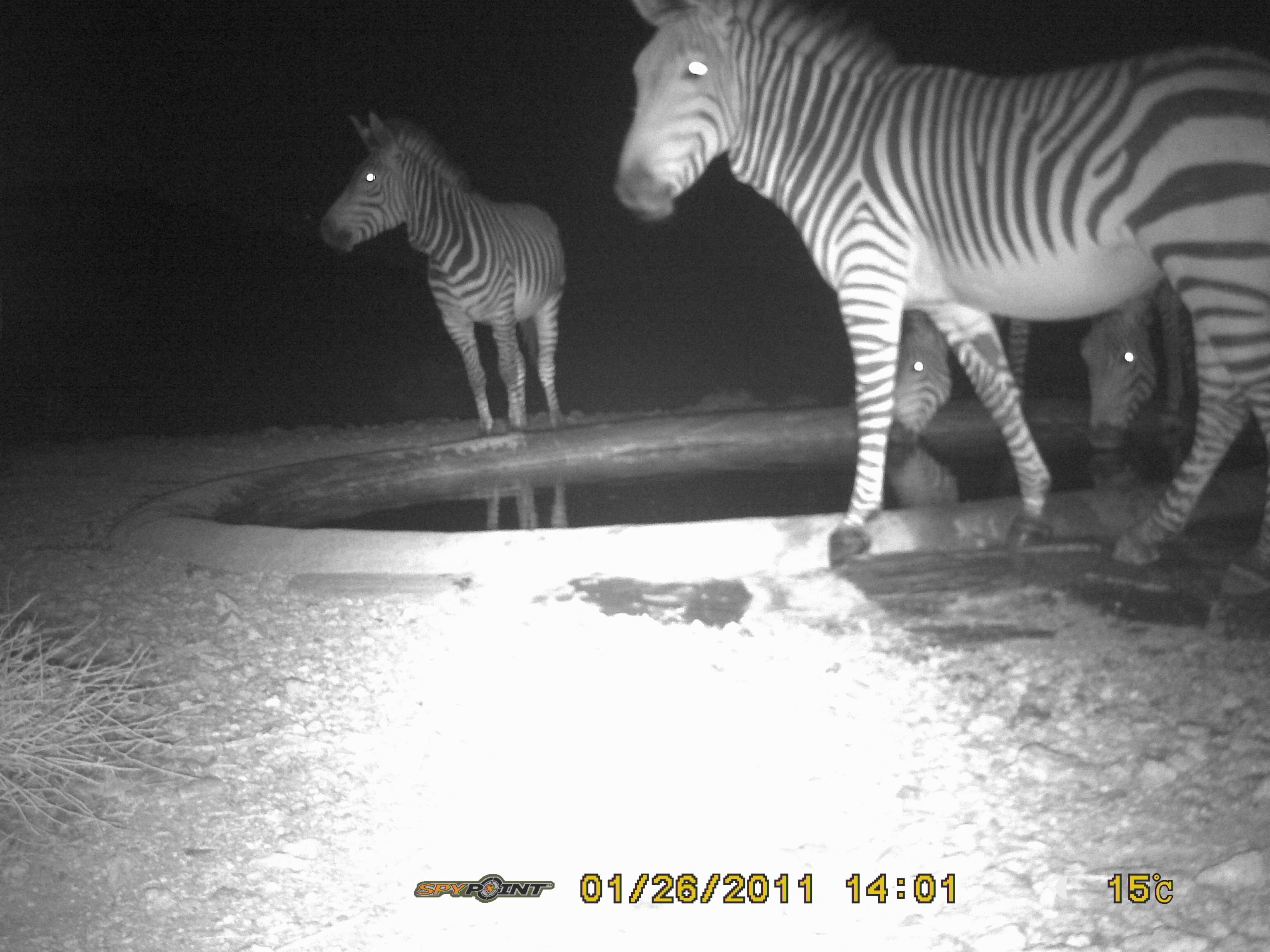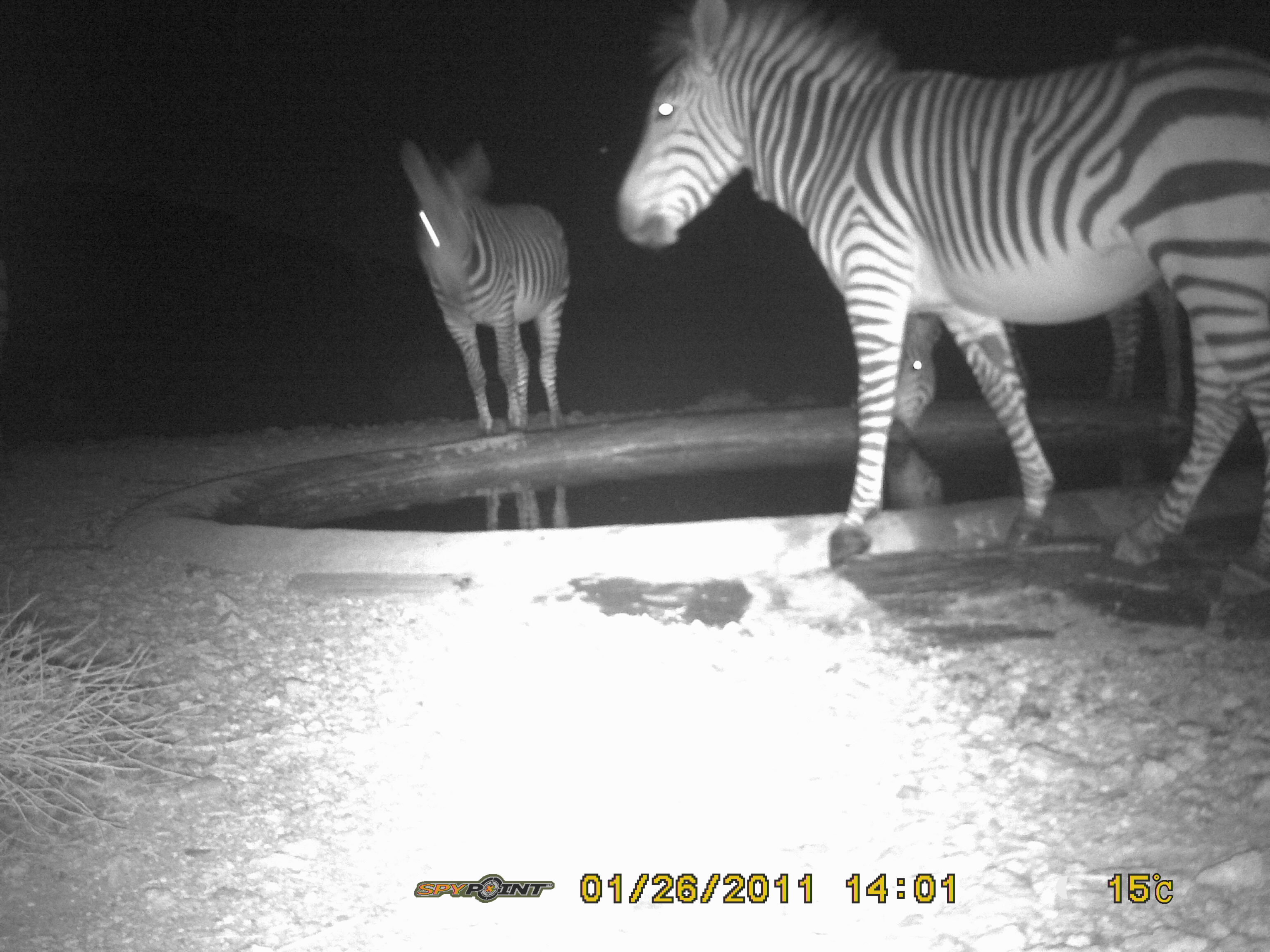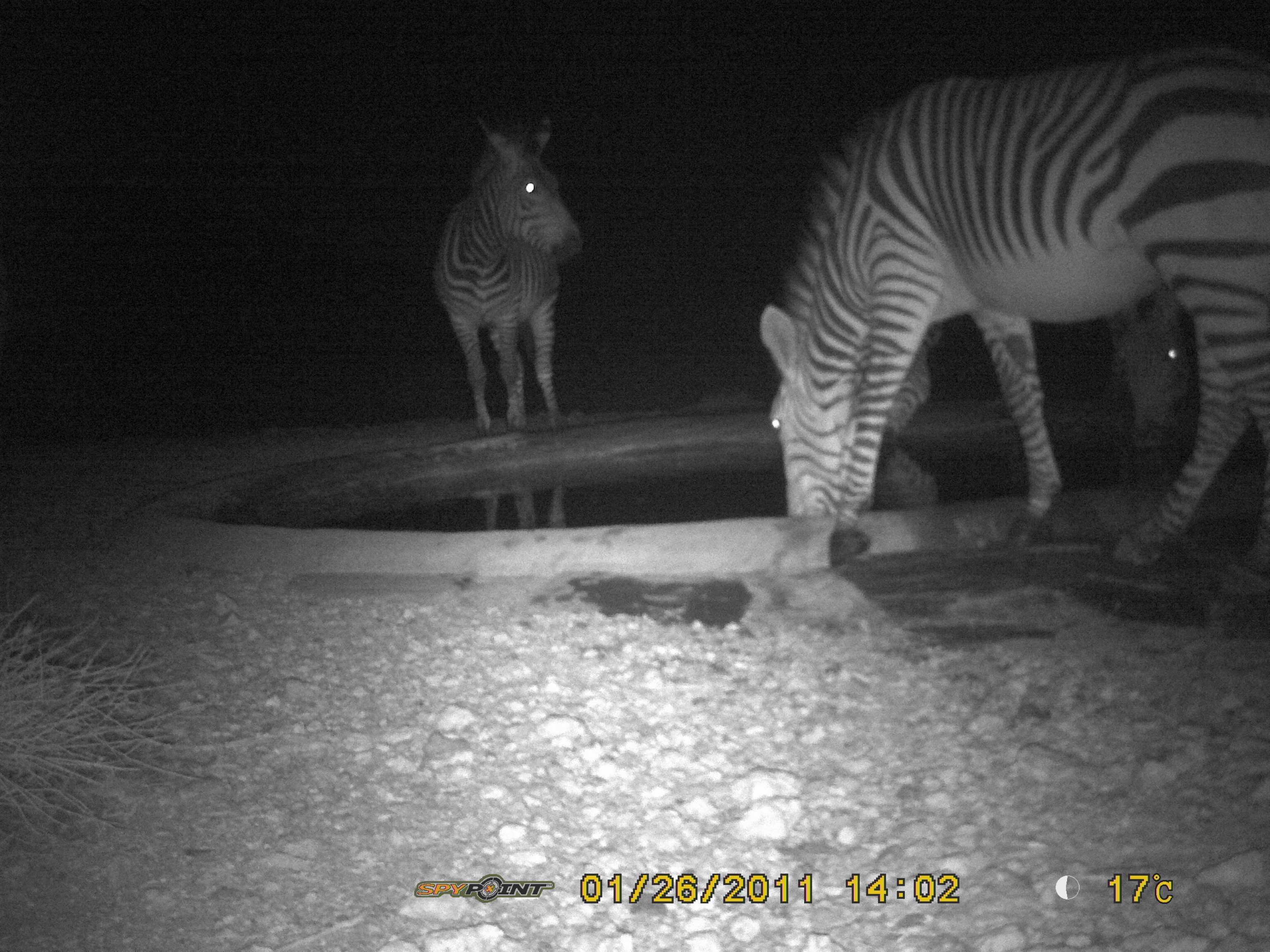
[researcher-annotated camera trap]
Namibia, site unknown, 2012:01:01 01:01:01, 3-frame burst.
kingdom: Animalia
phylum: Chordata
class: Mammalia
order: Perissodactyla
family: Equidae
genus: Equus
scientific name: Equus zebra hartmannae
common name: hartmann's mountain zebra